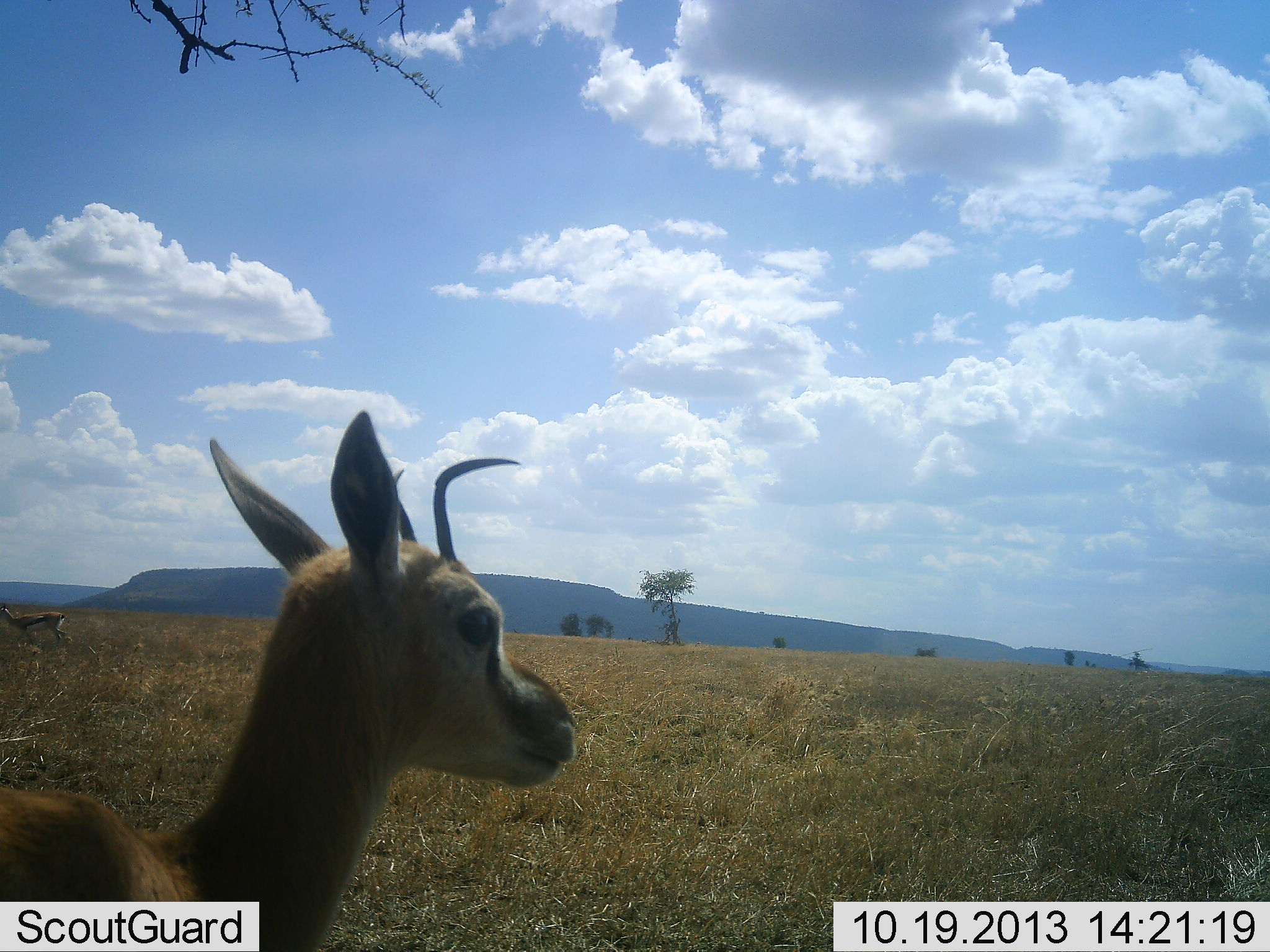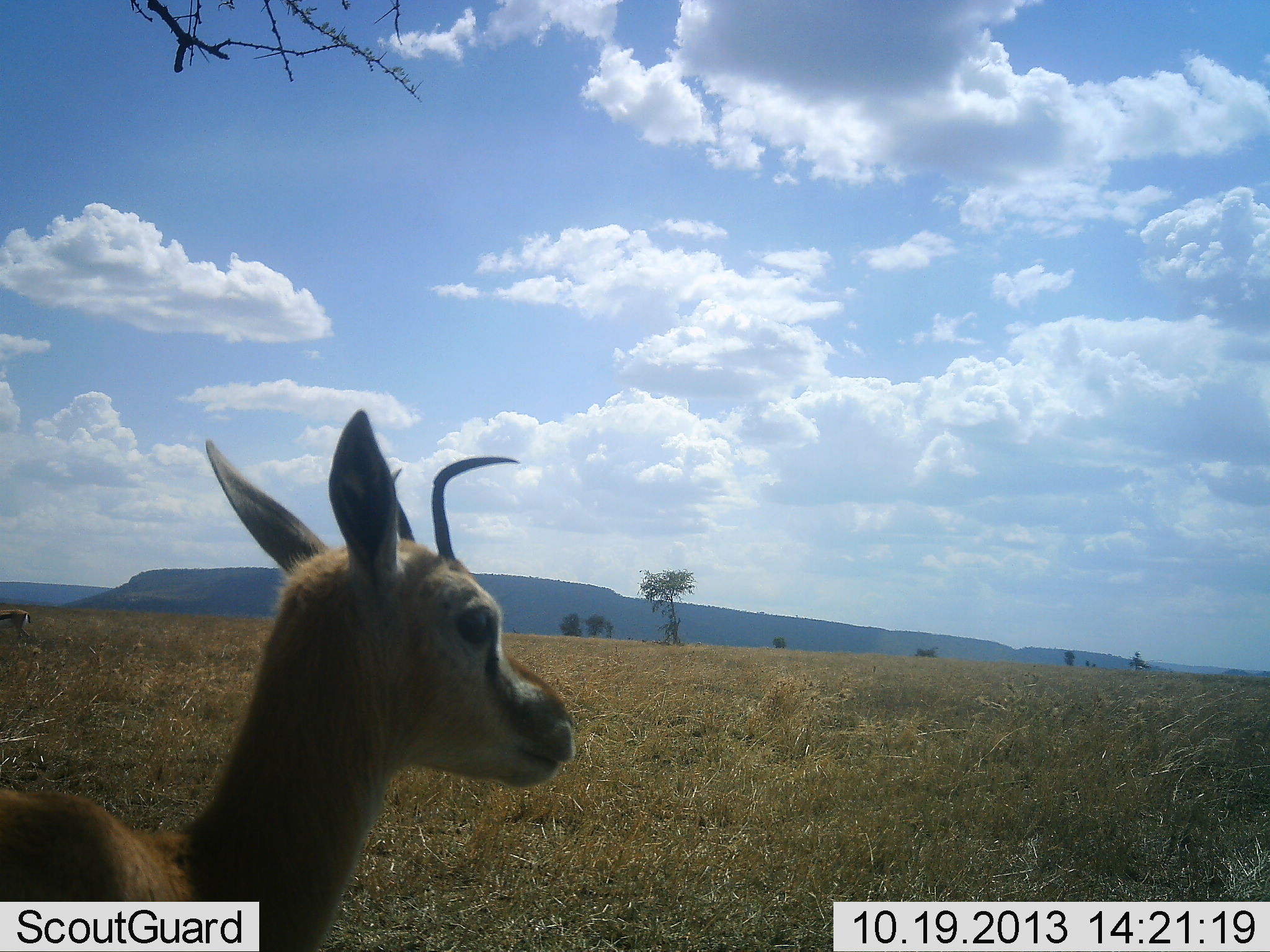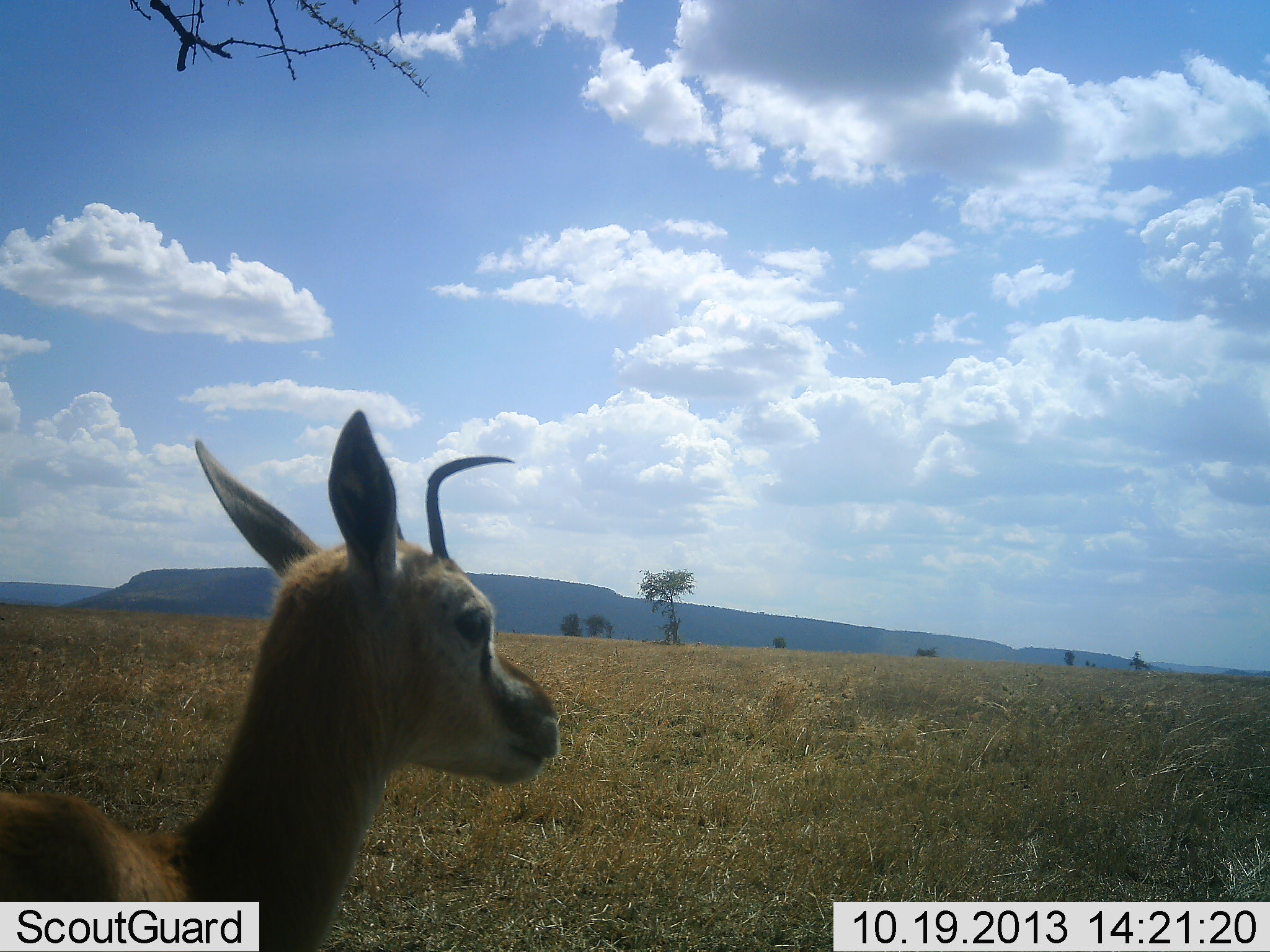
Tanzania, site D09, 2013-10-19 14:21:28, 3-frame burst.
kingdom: Animalia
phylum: Chordata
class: Mammalia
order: Artiodactyla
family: Bovidae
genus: Eudorcas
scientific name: Eudorcas thomsonii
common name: thomson's gazelle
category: gazellethomsons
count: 2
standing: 91%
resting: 9%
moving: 55%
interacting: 0%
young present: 0%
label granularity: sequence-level